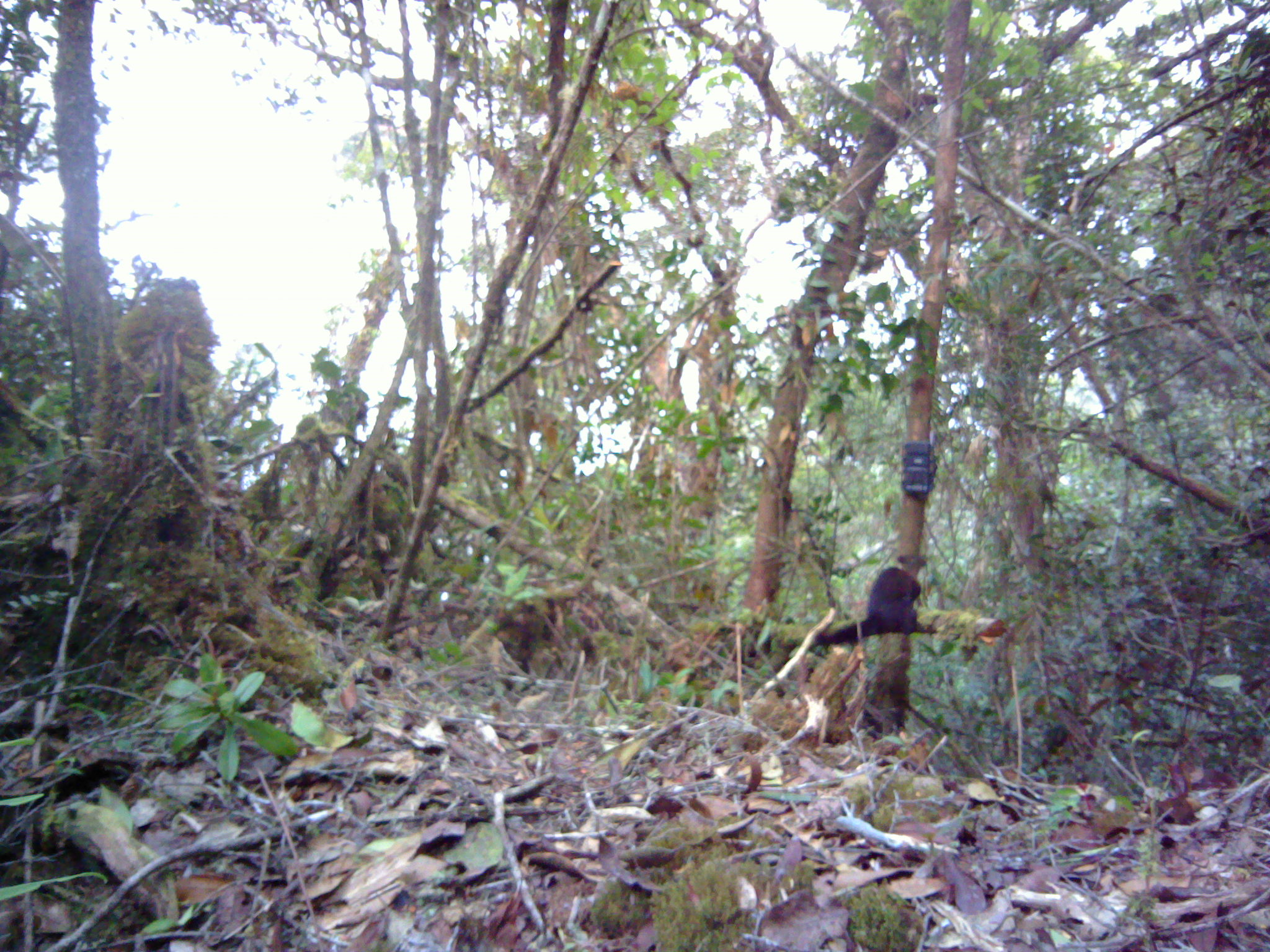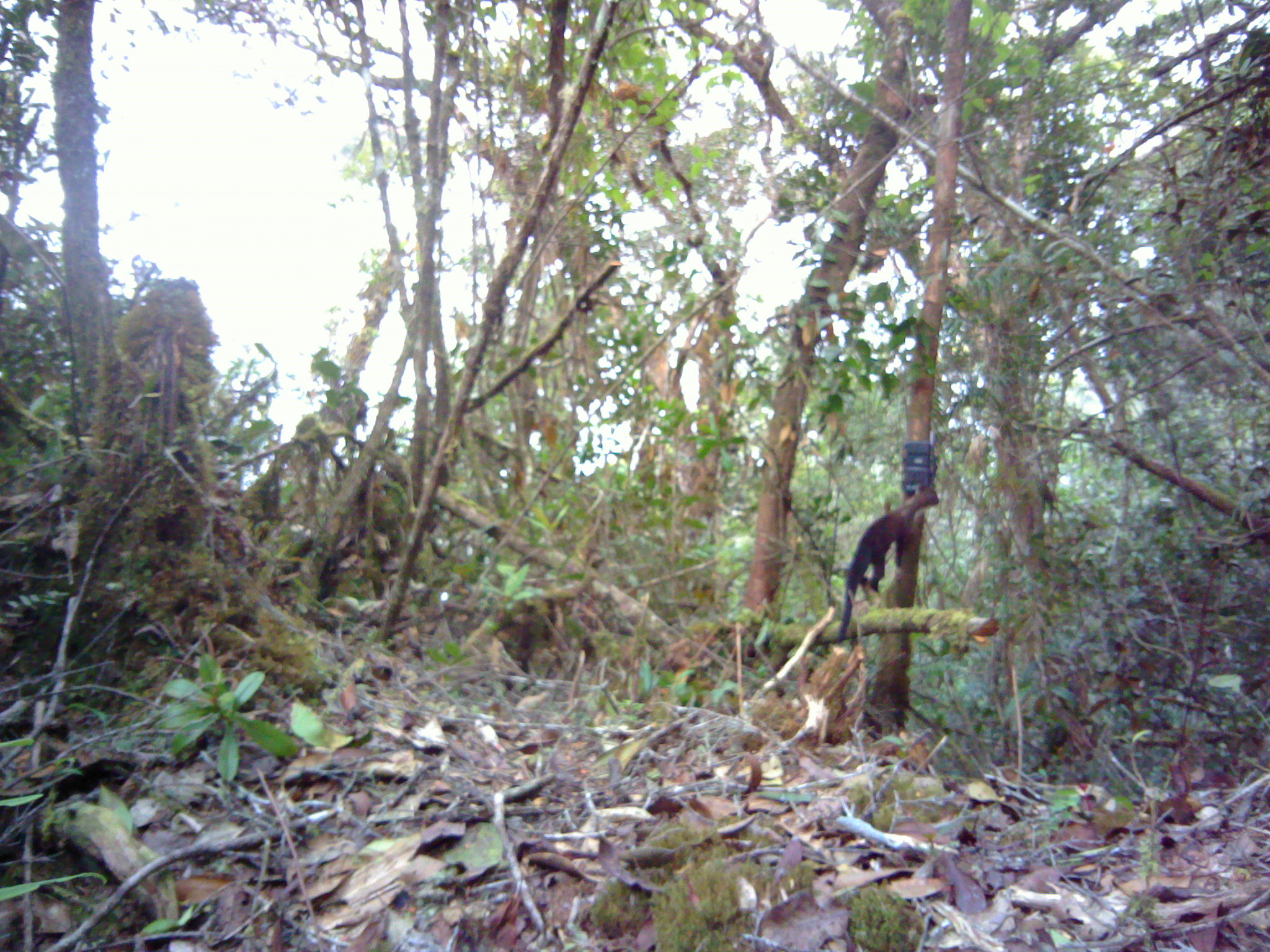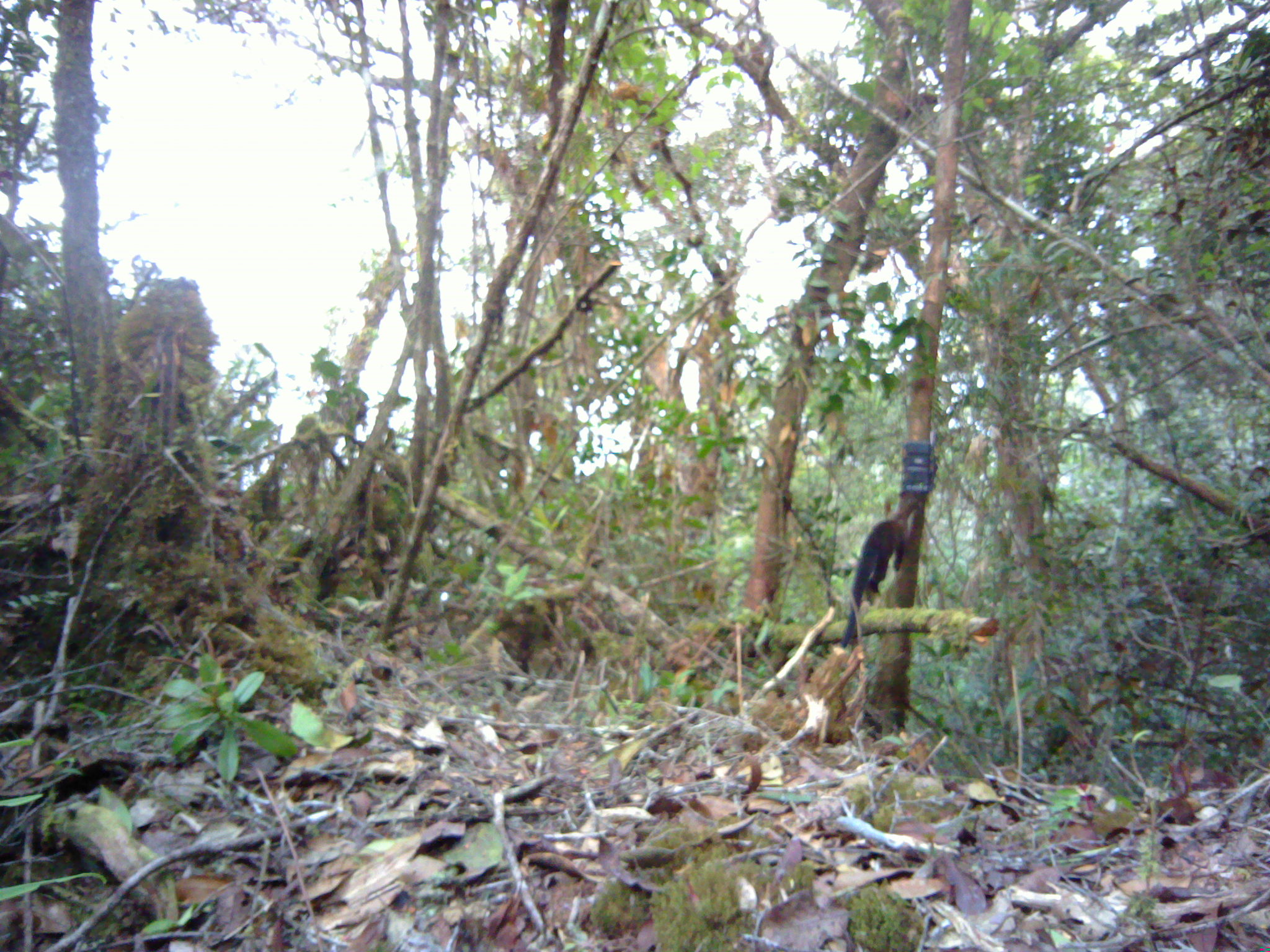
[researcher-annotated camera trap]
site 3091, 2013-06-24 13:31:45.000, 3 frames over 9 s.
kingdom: Animalia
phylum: Chordata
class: Mammalia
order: Carnivora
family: Mustelidae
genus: Martes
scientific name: Martes flavigula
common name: yellow-throated marten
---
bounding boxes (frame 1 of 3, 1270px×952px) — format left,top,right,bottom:
martes flavigula: 814,554,927,649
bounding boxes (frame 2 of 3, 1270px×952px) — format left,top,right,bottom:
martes flavigula: 837,481,939,642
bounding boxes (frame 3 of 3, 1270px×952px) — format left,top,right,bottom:
martes flavigula: 841,489,928,648